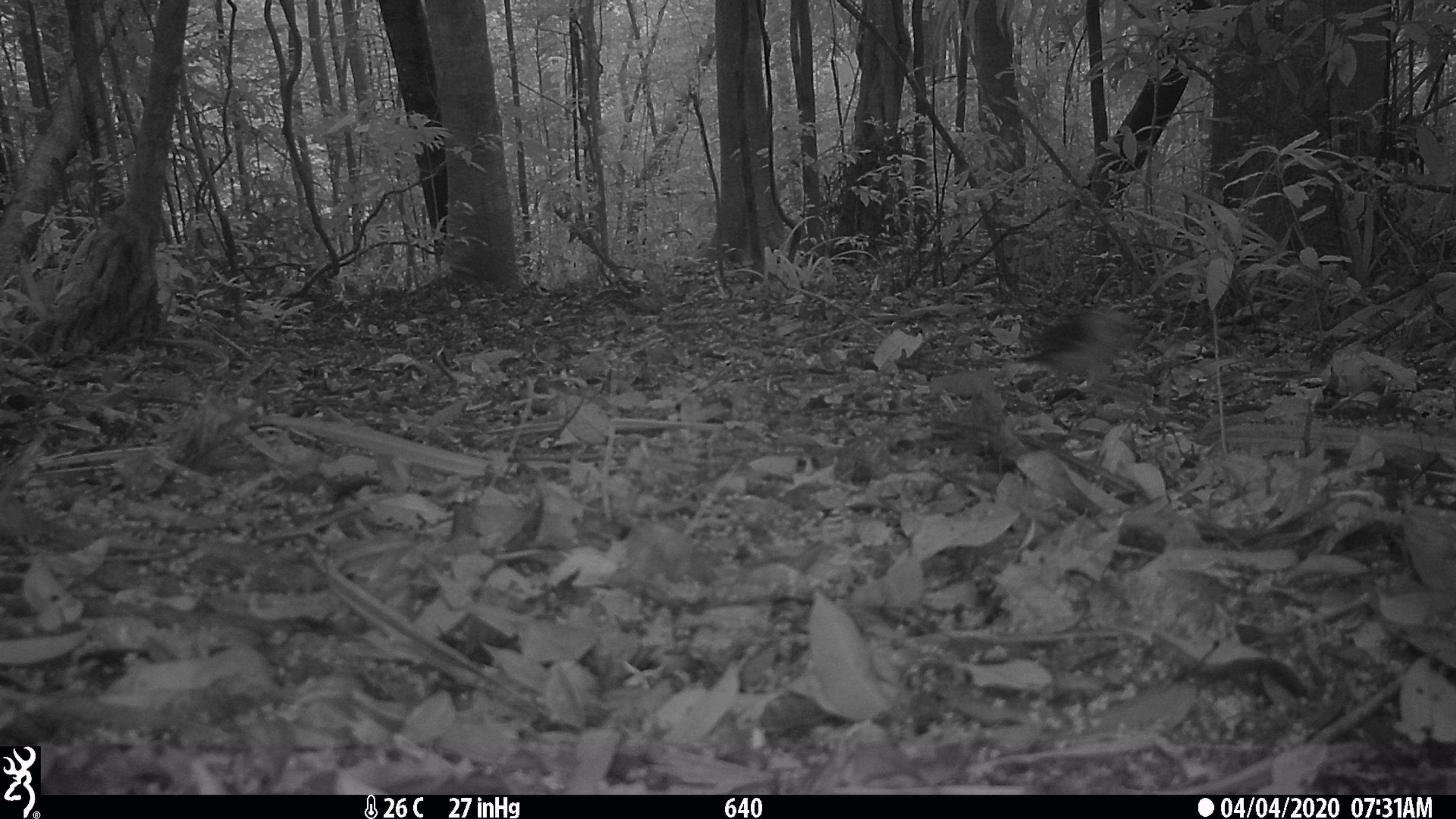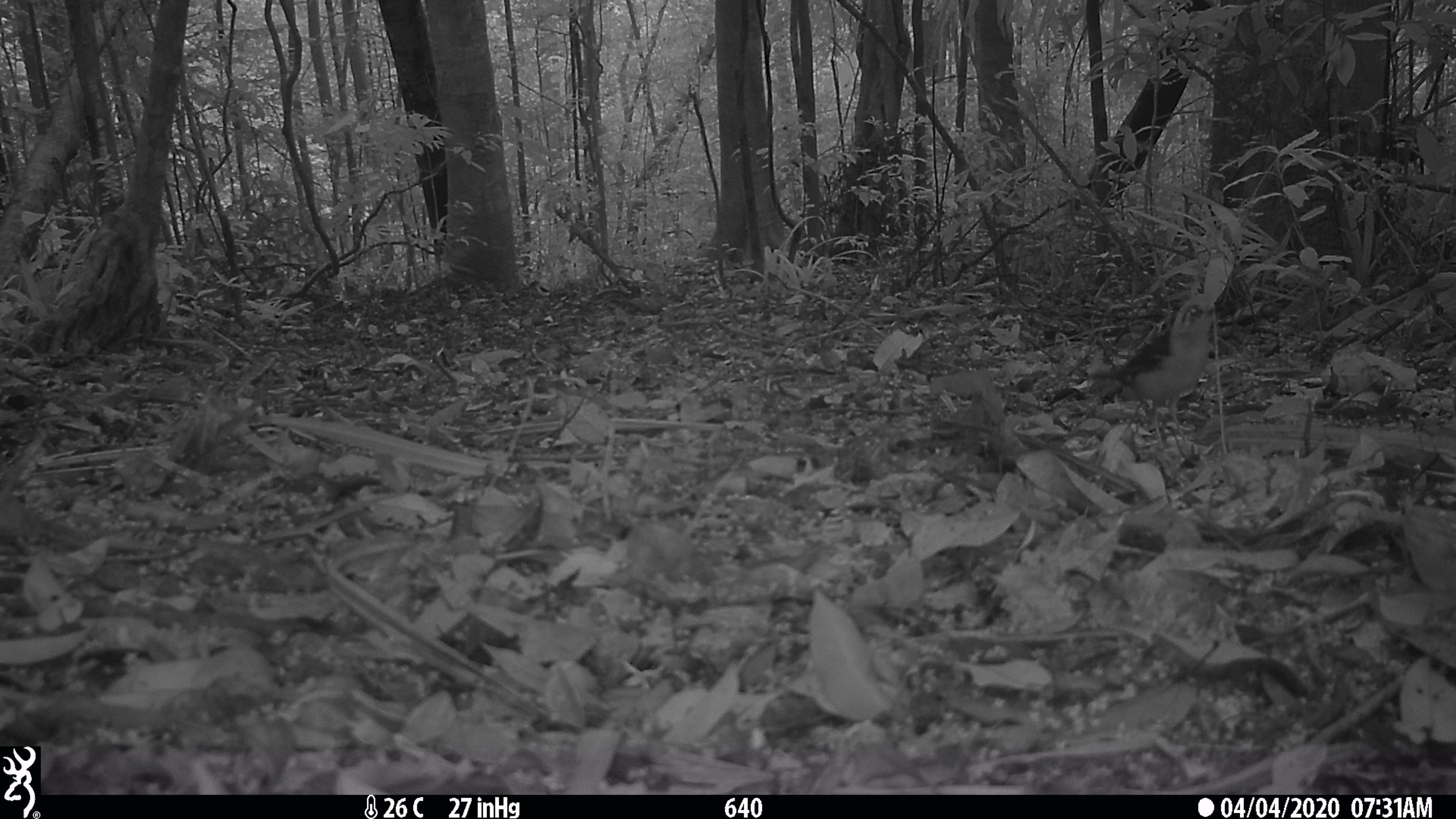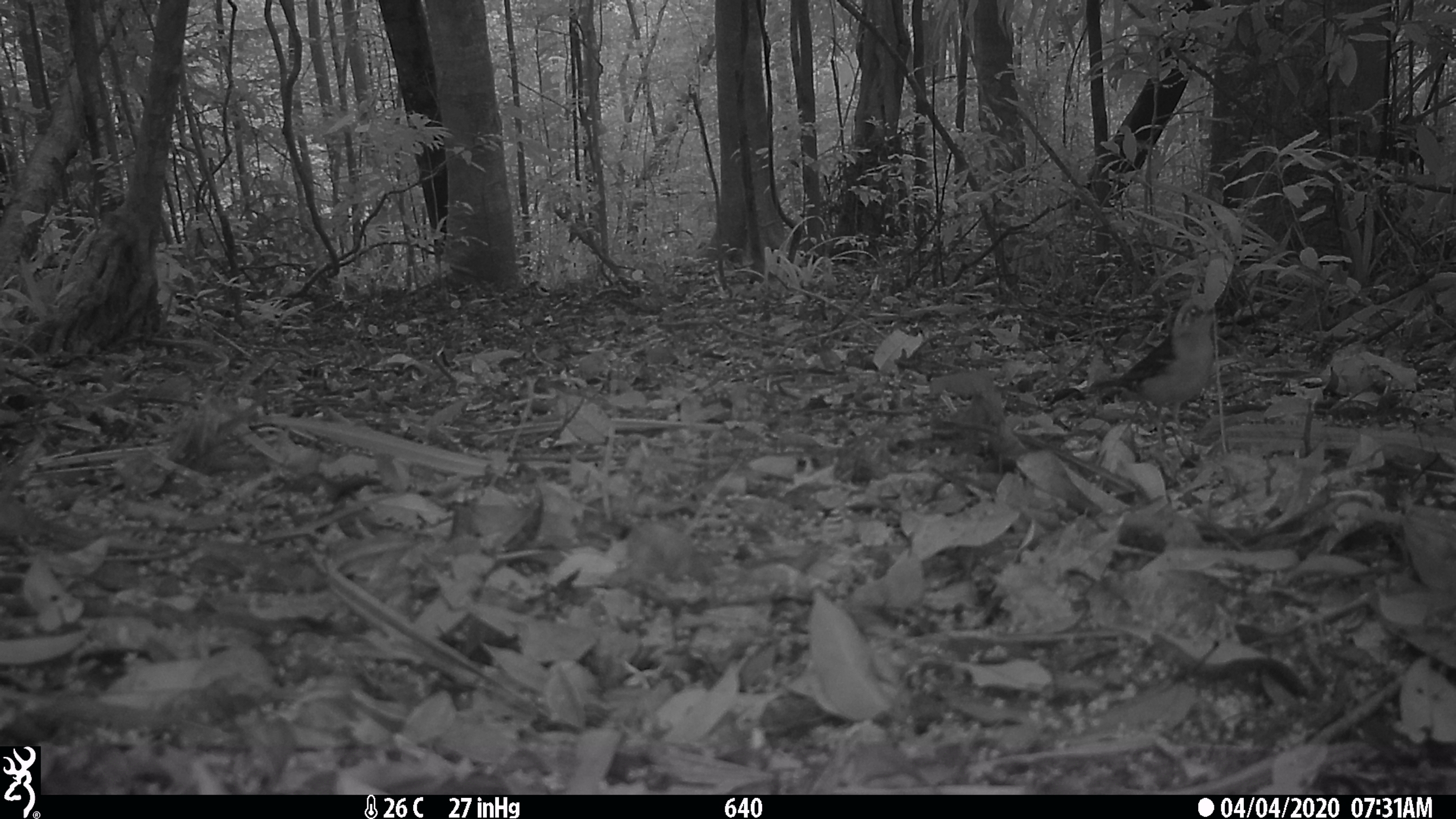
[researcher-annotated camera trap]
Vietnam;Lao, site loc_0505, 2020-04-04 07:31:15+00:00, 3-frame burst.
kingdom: Animalia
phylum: Chordata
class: Aves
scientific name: Aves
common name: bird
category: unidentified bird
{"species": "unidentified bird (bird) (Aves)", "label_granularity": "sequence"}